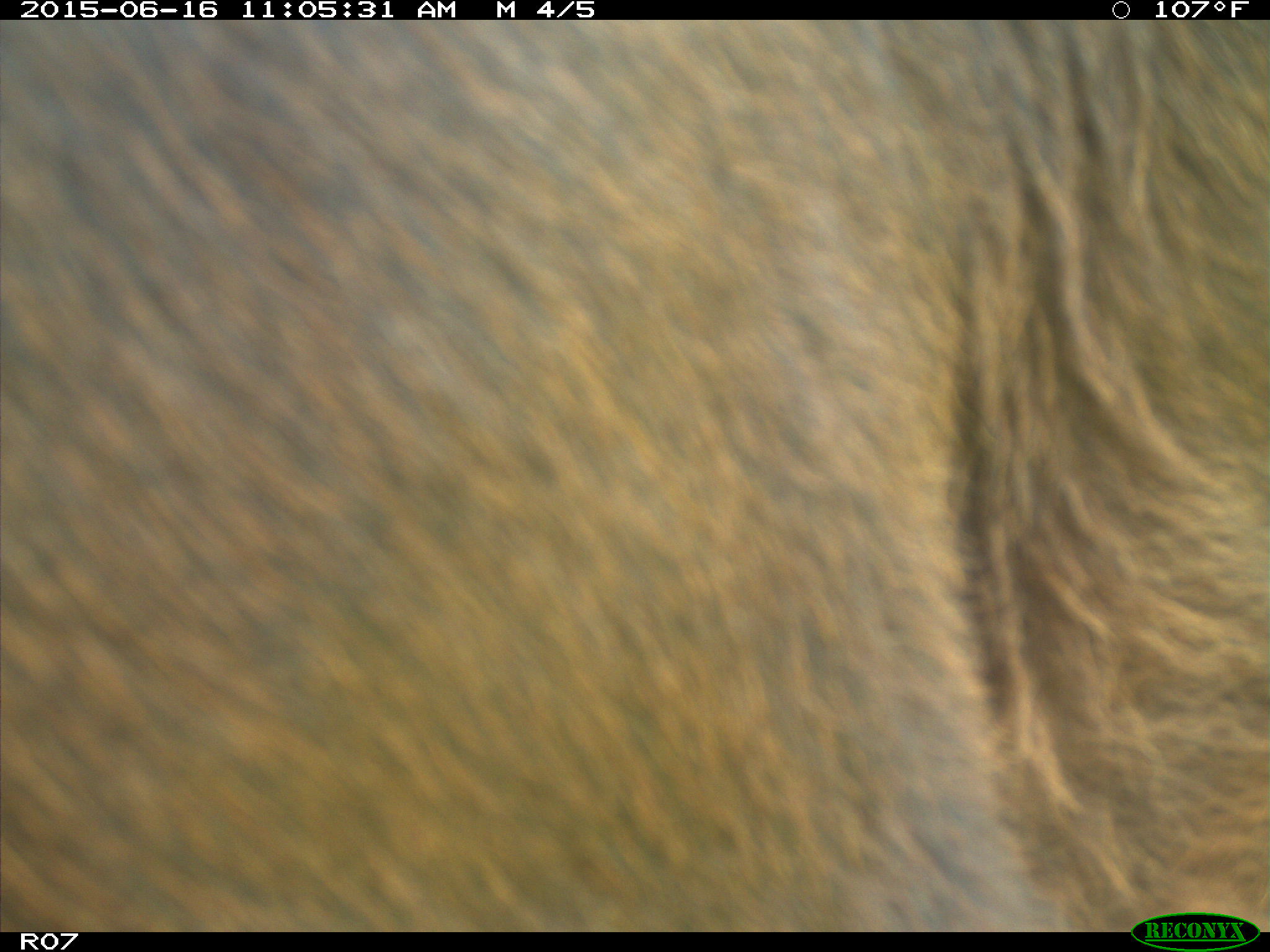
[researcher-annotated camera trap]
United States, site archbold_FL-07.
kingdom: Animalia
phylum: Chordata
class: Mammalia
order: Artiodactyla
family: Bovidae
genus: Bos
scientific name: Bos taurus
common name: domestic cow